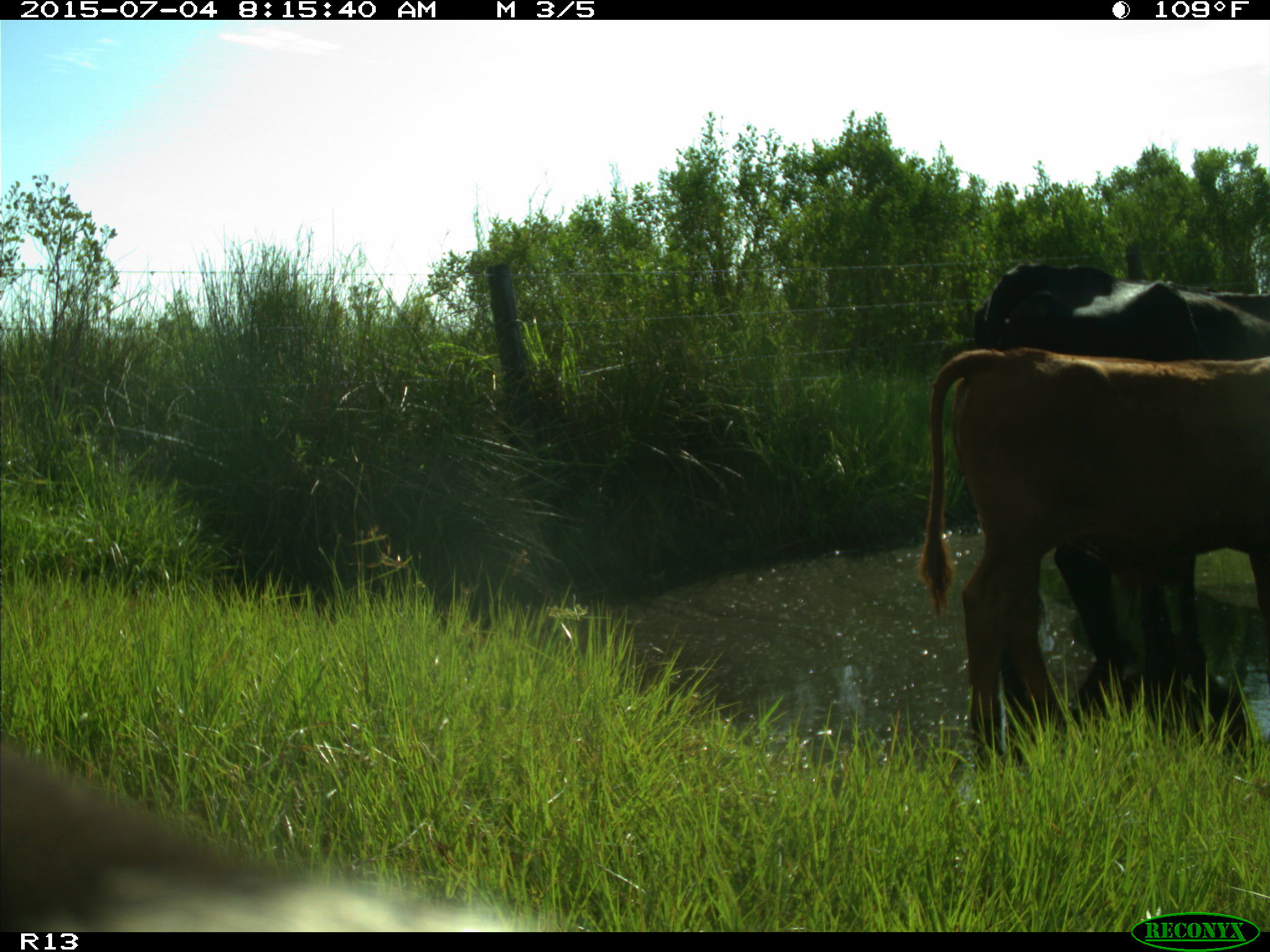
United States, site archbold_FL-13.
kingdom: Animalia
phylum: Chordata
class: Mammalia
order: Artiodactyla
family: Bovidae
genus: Bos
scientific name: Bos taurus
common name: domestic cow